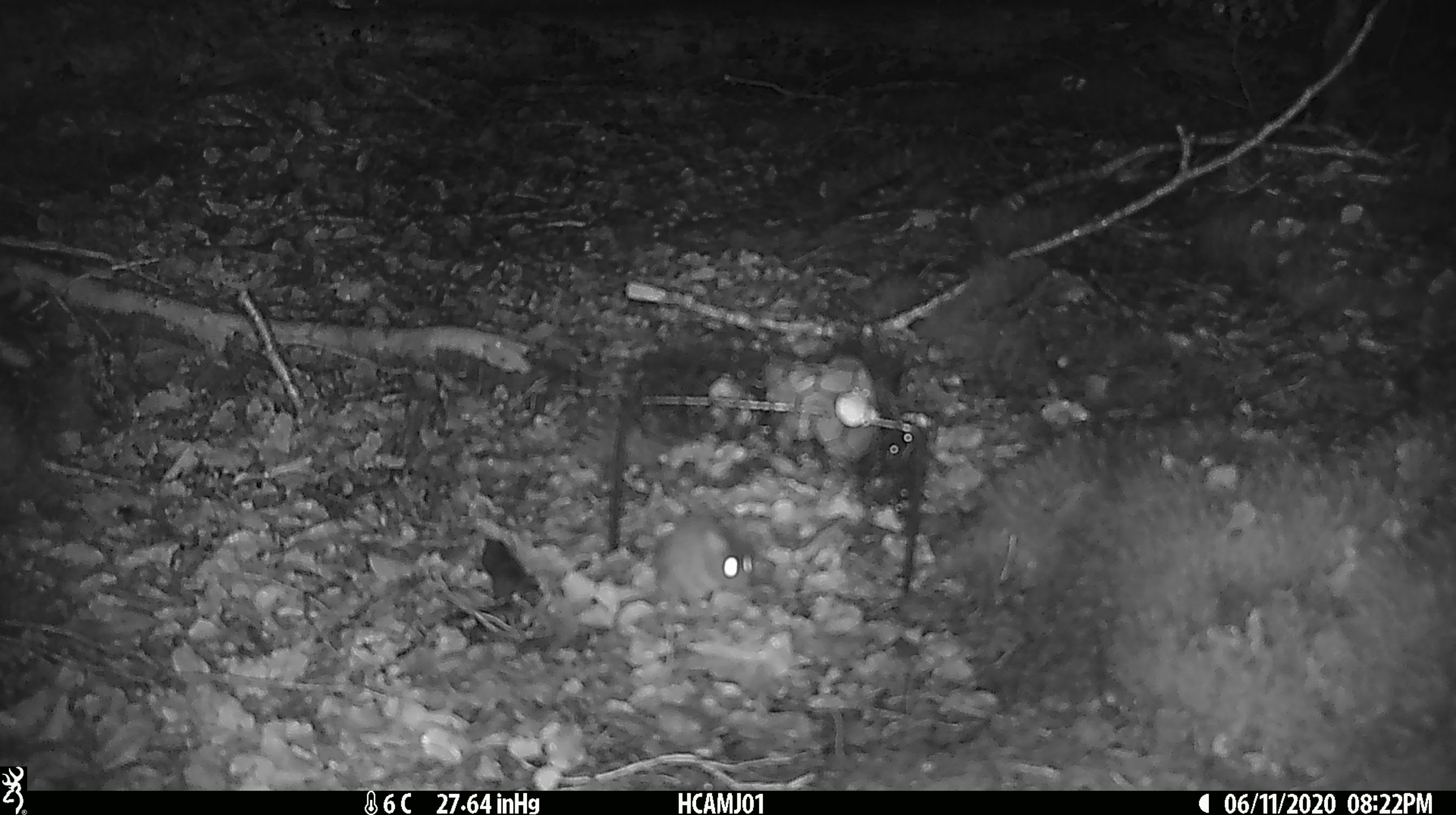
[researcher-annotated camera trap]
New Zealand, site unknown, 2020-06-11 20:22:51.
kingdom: Animalia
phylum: Chordata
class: Mammalia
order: Rodentia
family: Muridae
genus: Mus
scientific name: Mus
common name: mouse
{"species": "mouse (Mus)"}